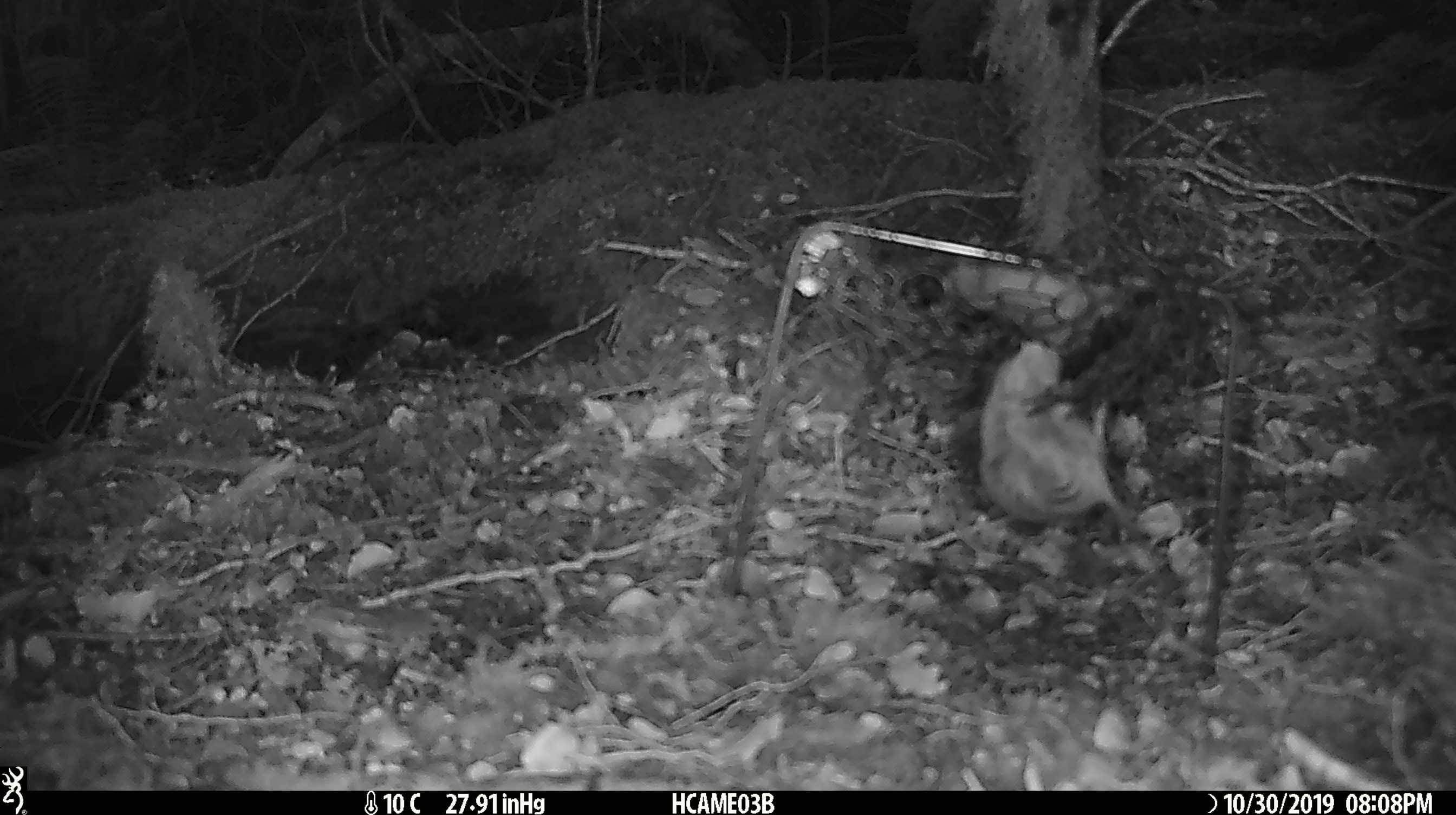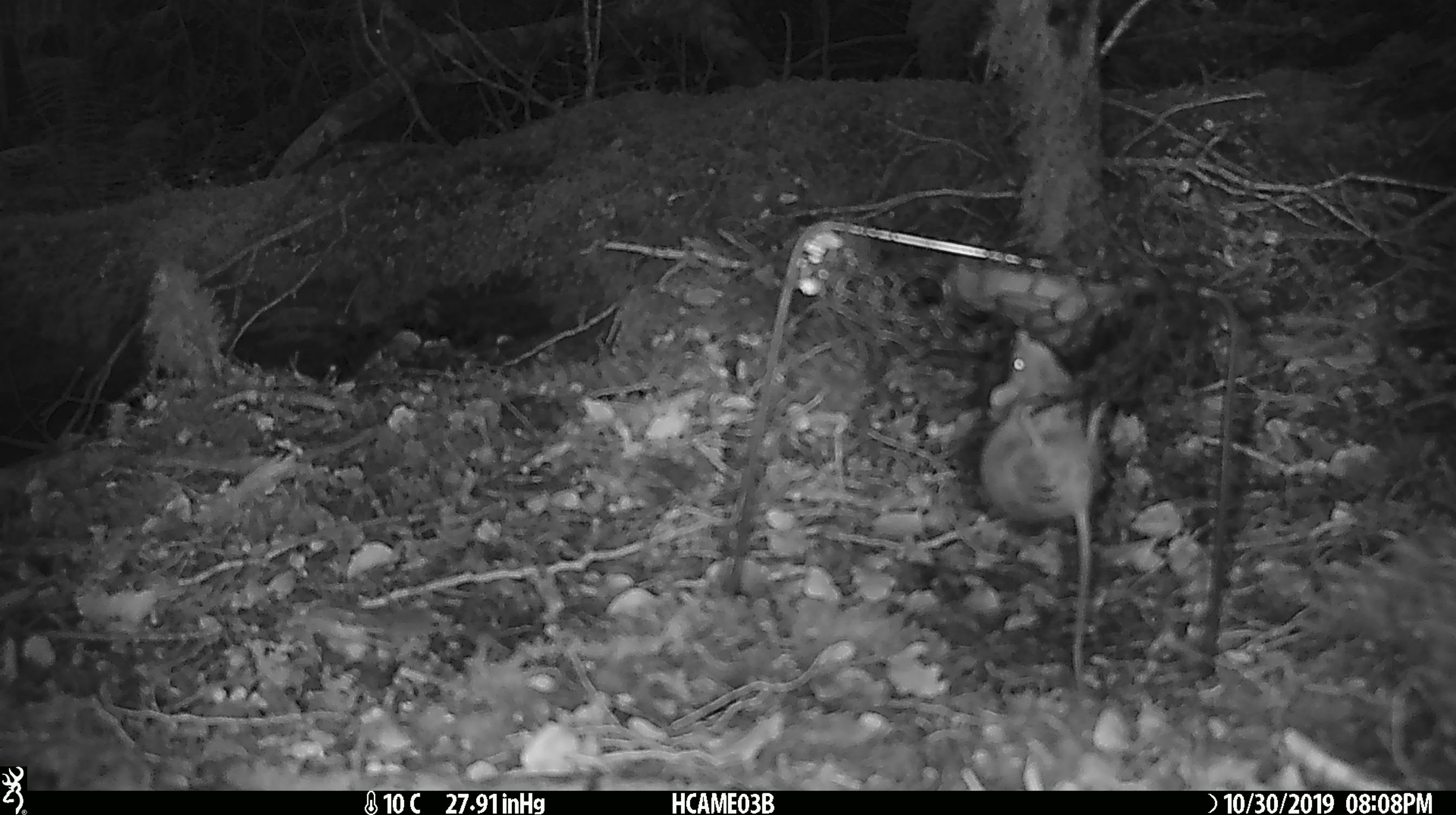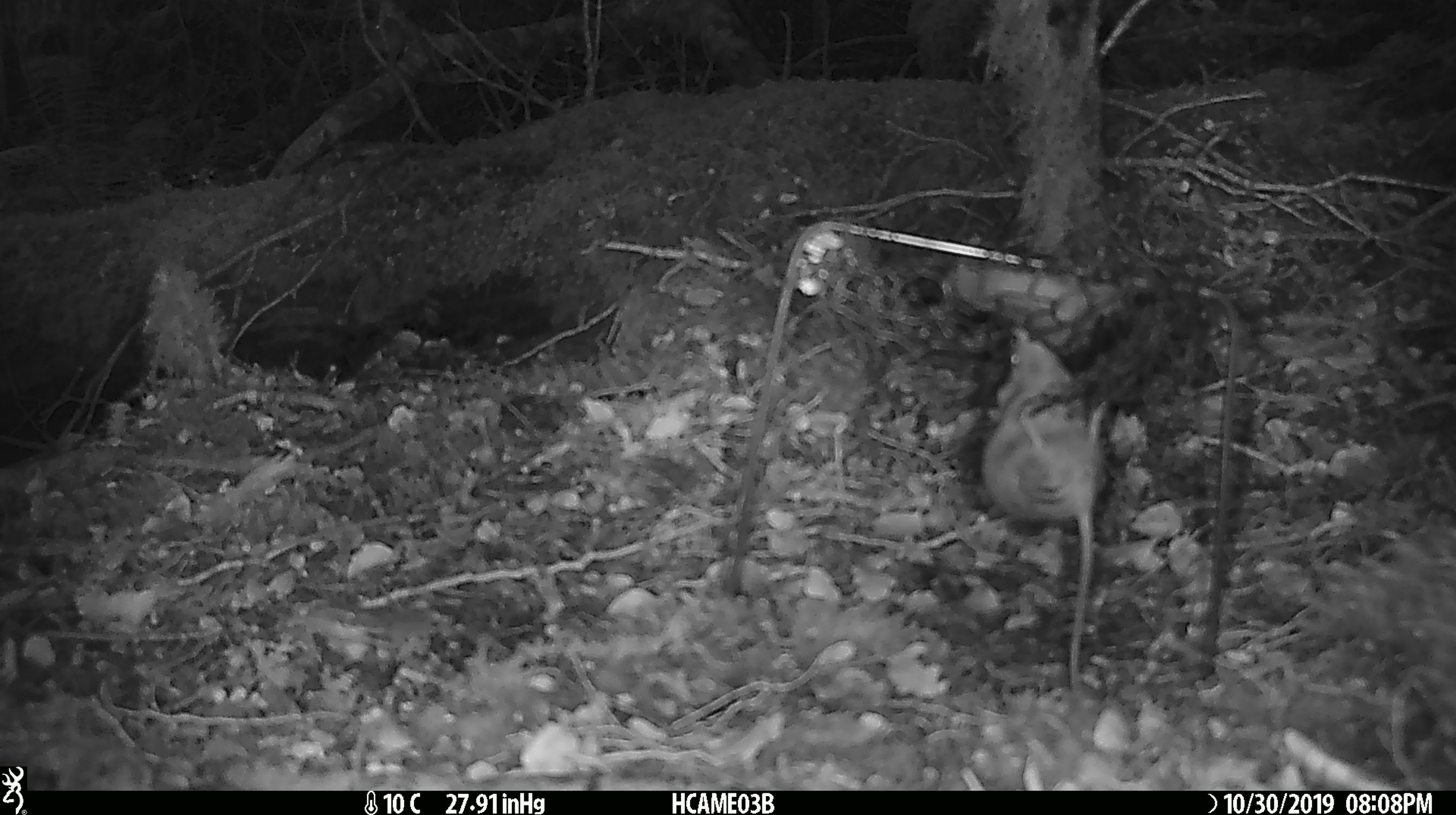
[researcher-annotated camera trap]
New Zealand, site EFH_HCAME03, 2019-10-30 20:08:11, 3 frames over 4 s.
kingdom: Animalia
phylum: Chordata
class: Mammalia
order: Rodentia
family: Muridae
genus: Mus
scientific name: Mus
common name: mouse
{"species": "mouse (Mus)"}